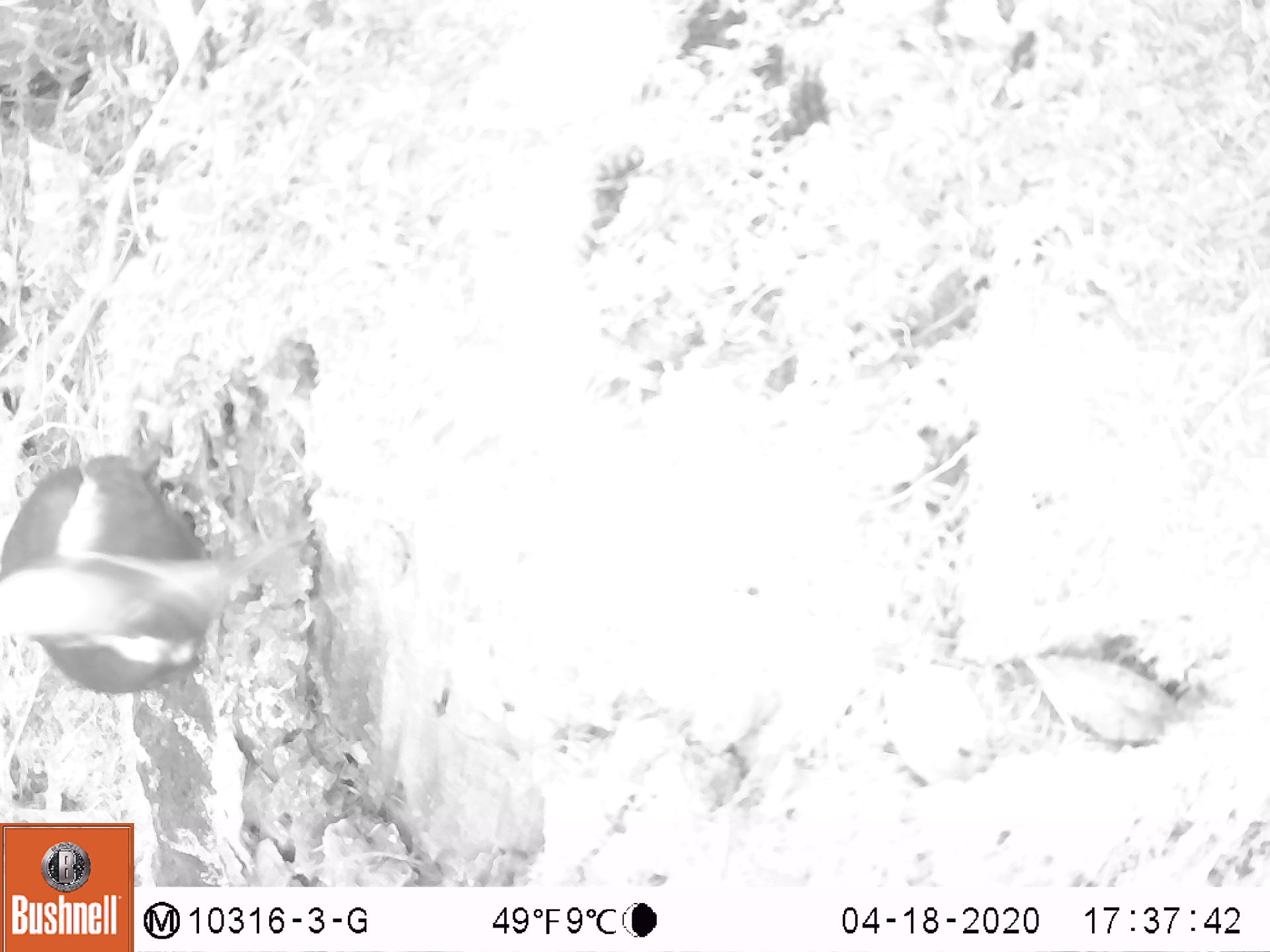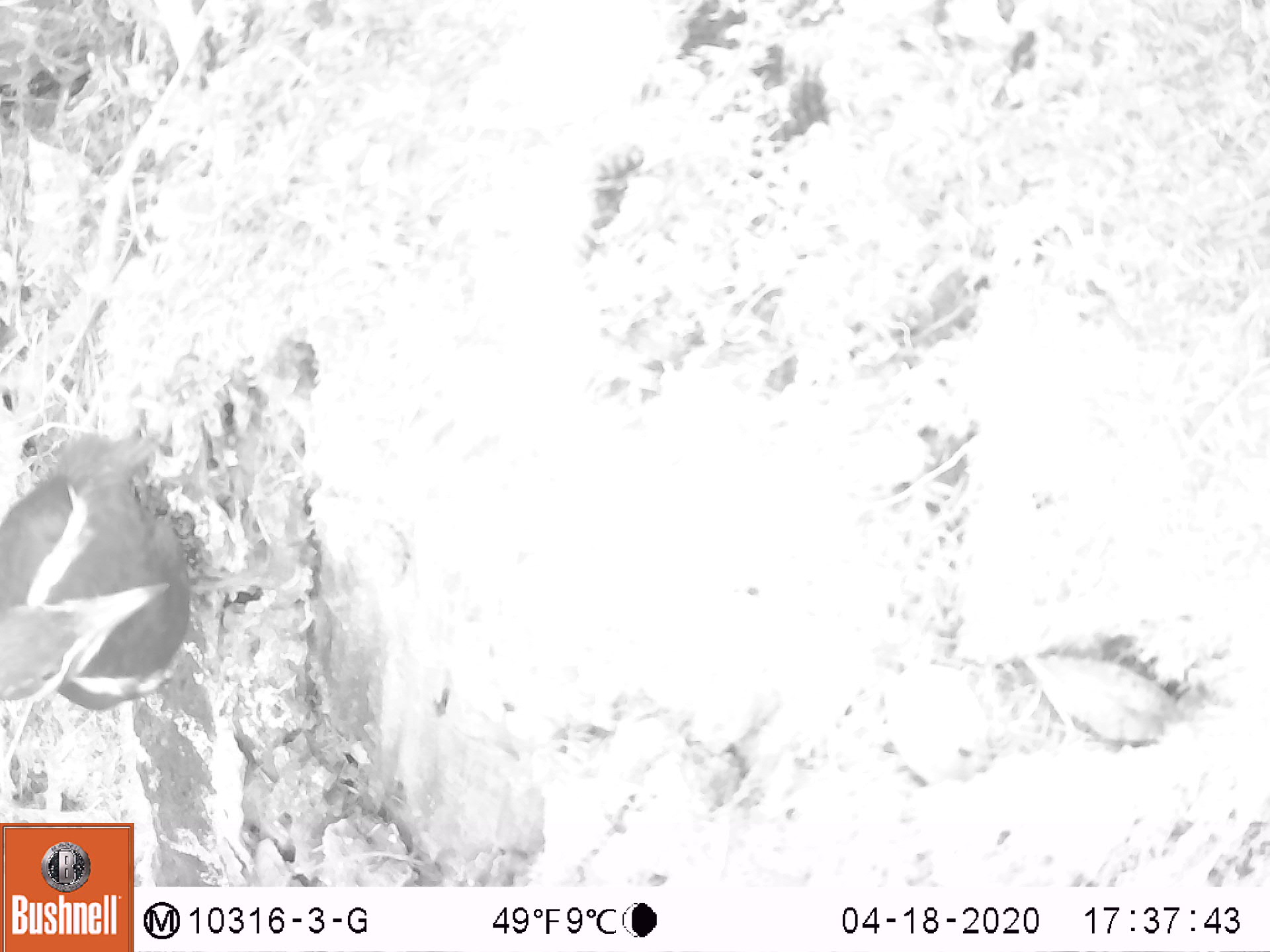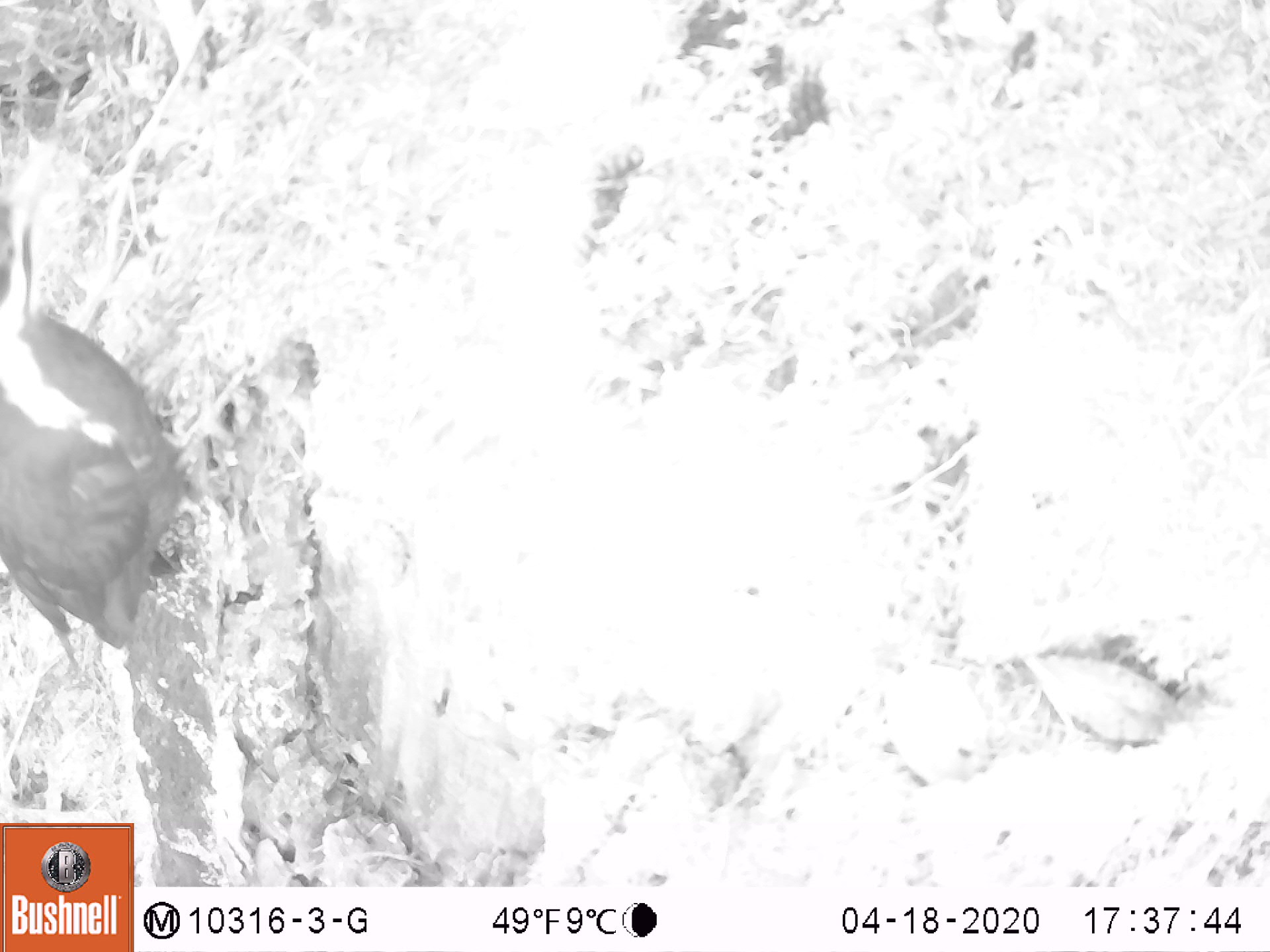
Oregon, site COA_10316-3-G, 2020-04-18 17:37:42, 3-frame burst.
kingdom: Animalia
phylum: Chordata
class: Aves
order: Piciformes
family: Picidae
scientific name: Picidae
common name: woodpeckers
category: picidae family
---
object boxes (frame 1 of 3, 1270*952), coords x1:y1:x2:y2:
picidae family: 3:439:244:695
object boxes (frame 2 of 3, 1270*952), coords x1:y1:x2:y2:
picidae family: 0:413:197:717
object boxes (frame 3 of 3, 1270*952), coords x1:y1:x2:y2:
picidae family: 3:148:203:648